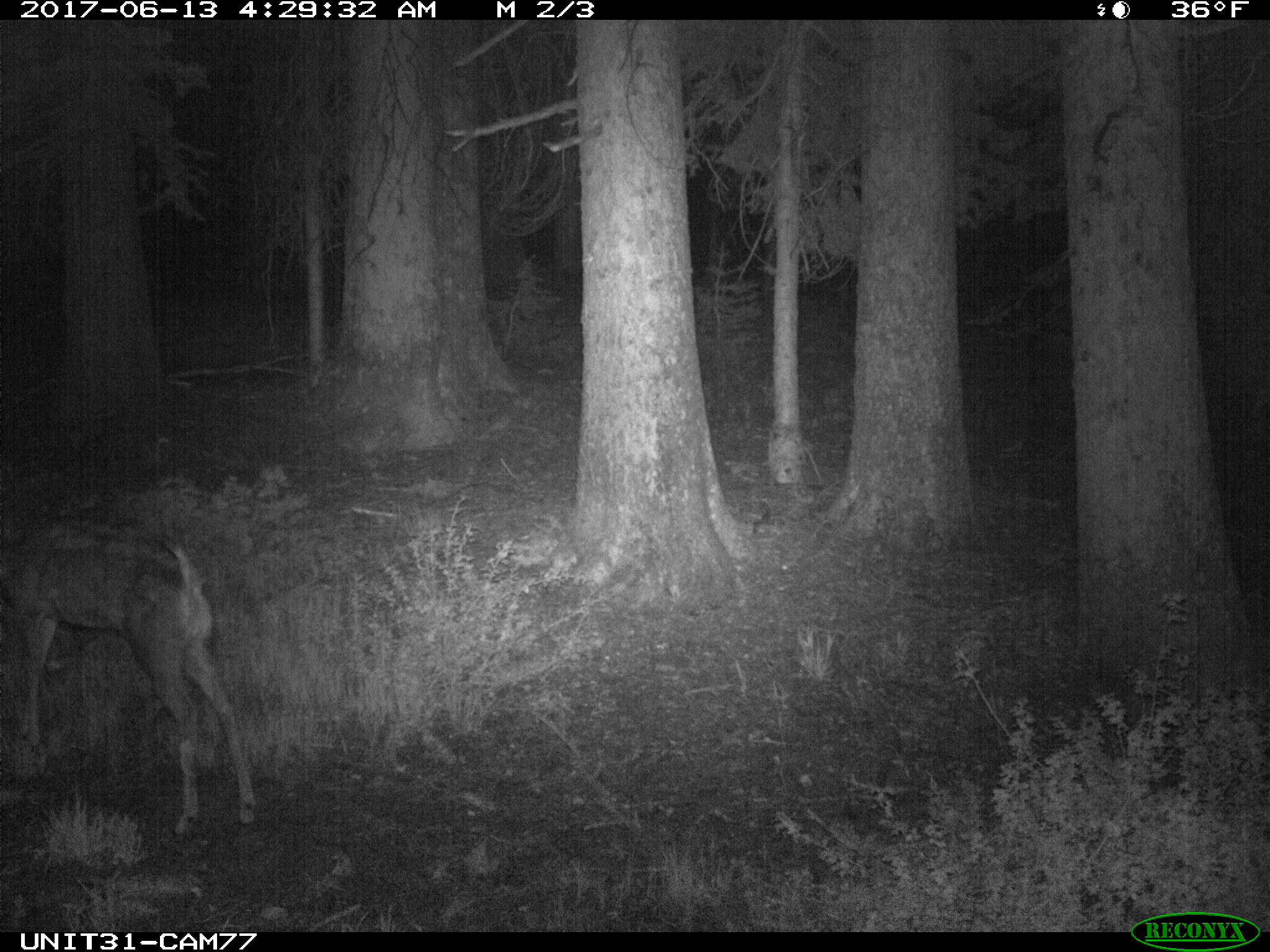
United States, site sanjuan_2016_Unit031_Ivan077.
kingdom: Animalia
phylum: Chordata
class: Mammalia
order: Artiodactyla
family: Cervidae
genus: Odocoileus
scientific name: Odocoileus hemionus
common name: mule deer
Odocoileus hemionus (mule deer).